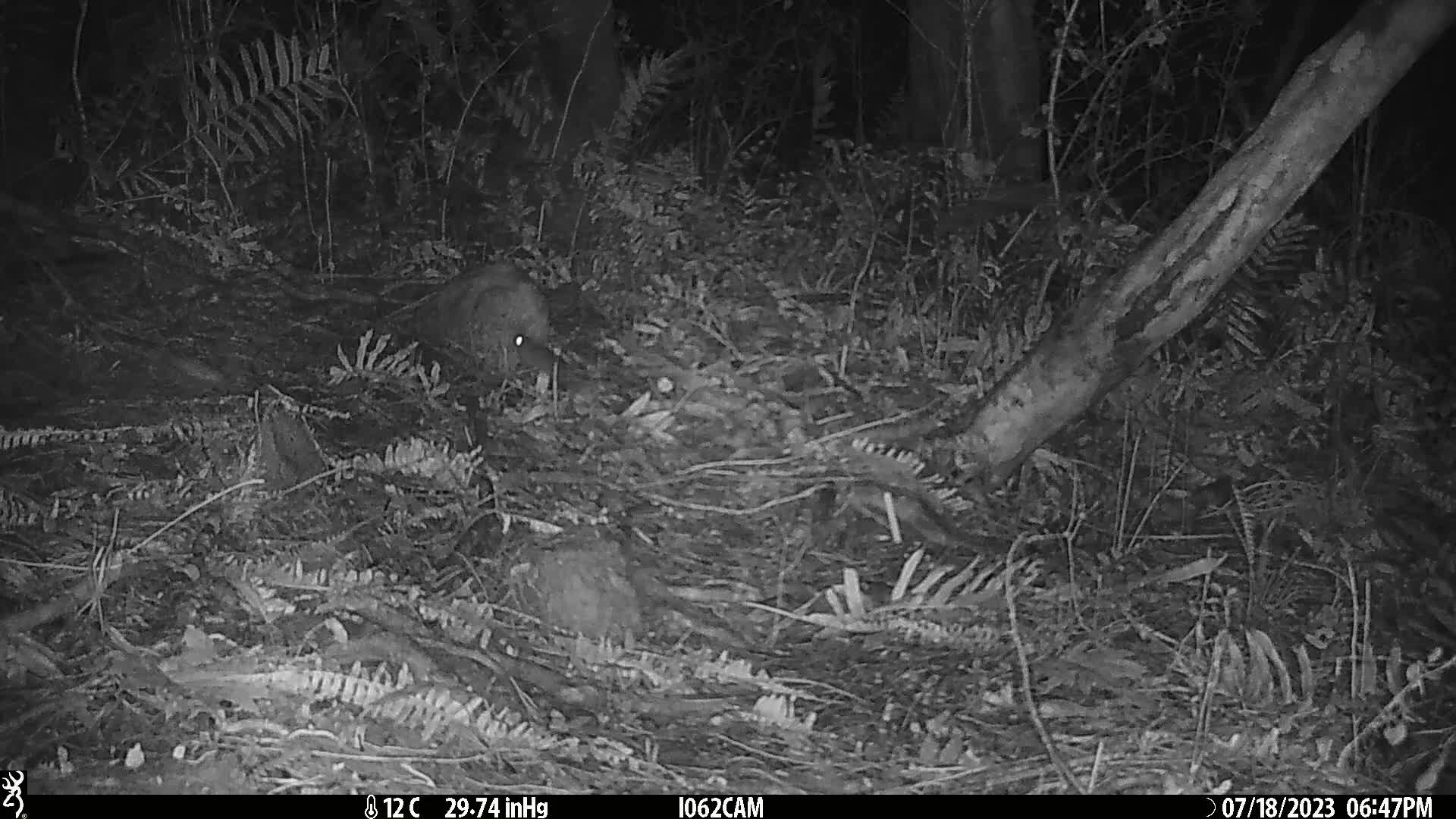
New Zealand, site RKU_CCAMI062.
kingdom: Animalia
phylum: Chordata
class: Mammalia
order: Rodentia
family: Muridae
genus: Rattus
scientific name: Rattus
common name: rat